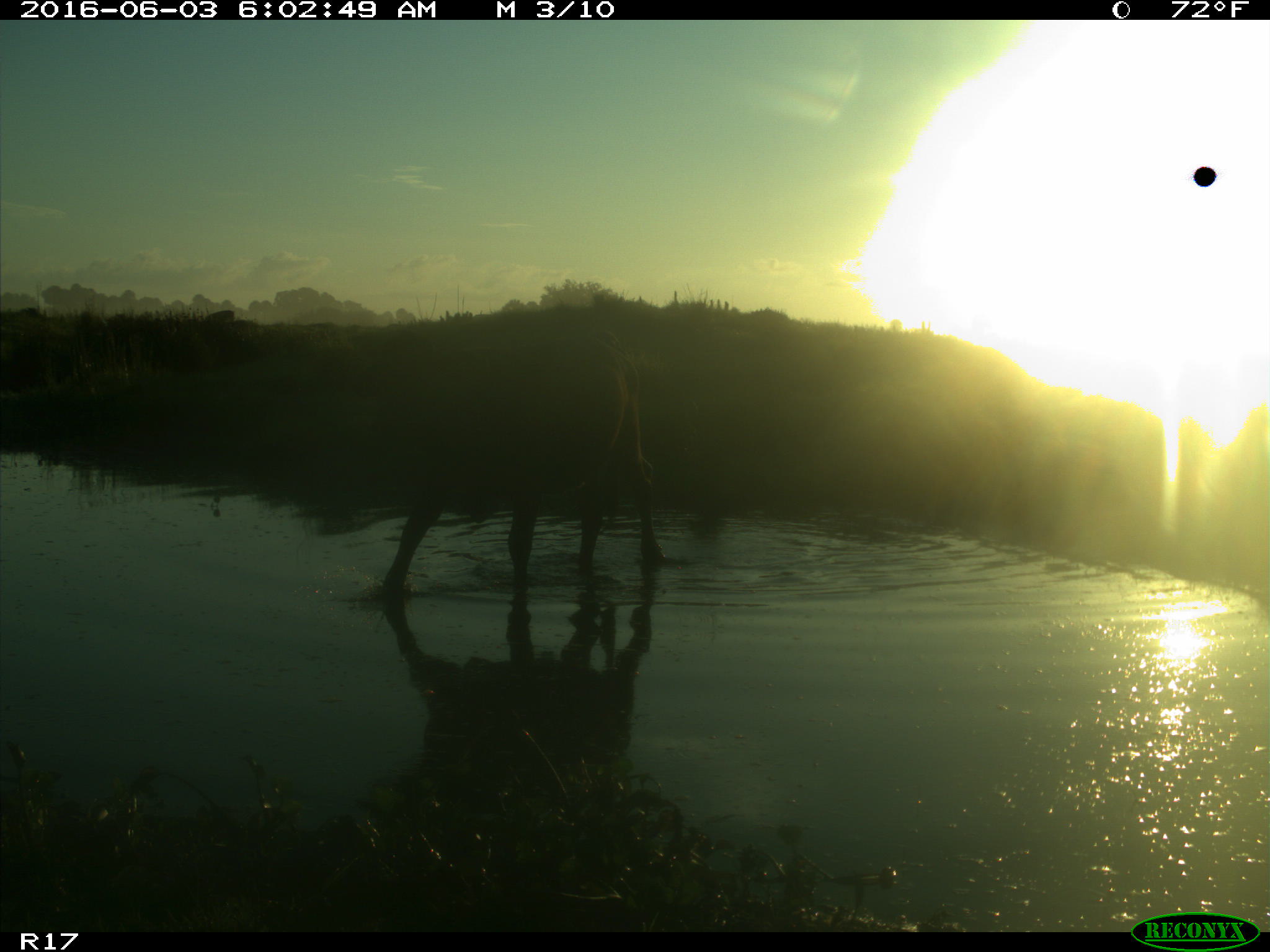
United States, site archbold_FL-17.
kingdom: Animalia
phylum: Chordata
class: Mammalia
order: Artiodactyla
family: Bovidae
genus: Bos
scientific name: Bos taurus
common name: domestic cow